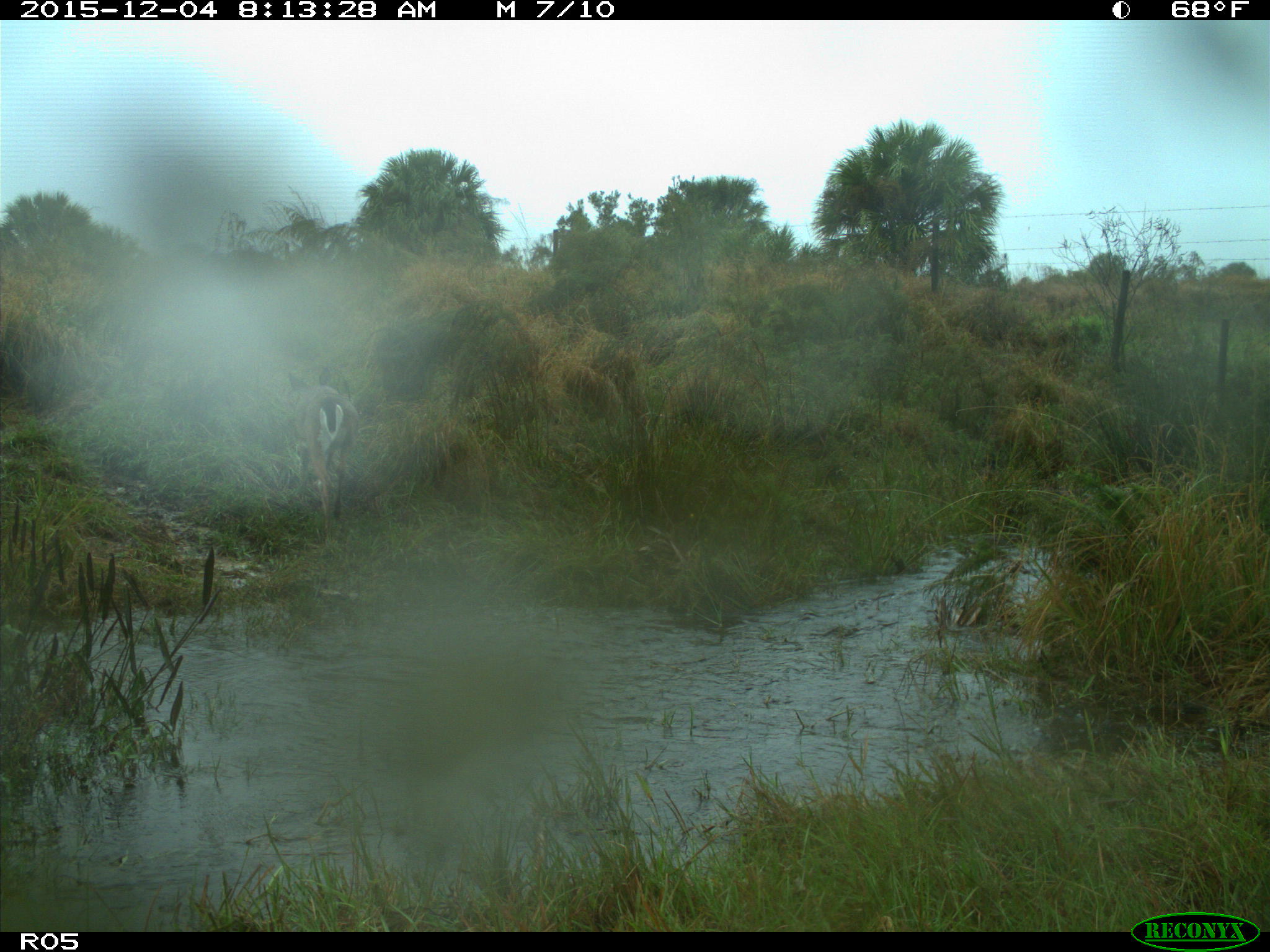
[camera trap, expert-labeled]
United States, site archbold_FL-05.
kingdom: Animalia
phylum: Chordata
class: Mammalia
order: Artiodactyla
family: Cervidae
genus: Odocoileus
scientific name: Odocoileus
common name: deer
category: unidentified deer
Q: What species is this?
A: Unidentified deer (deer) (Odocoileus).